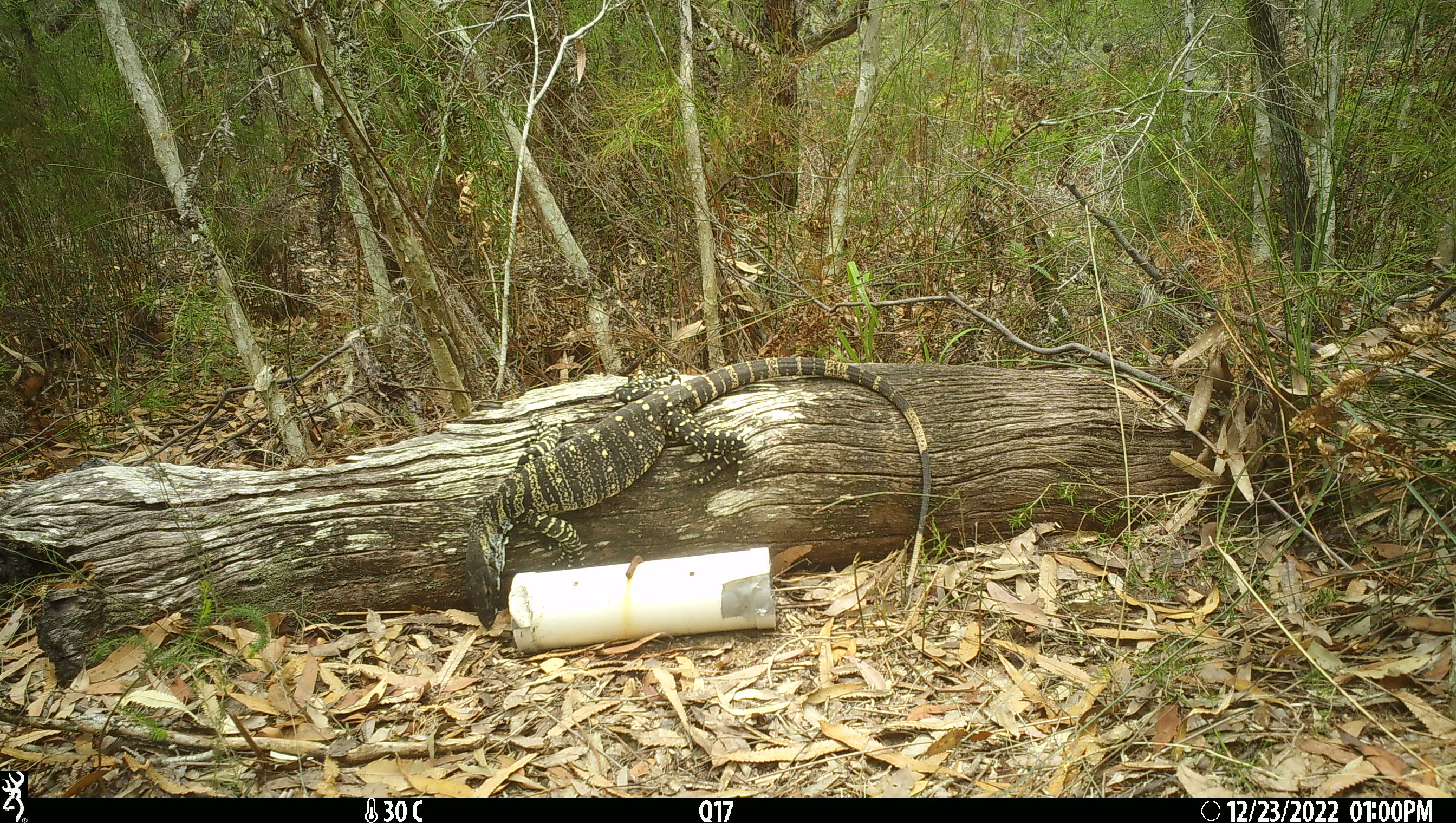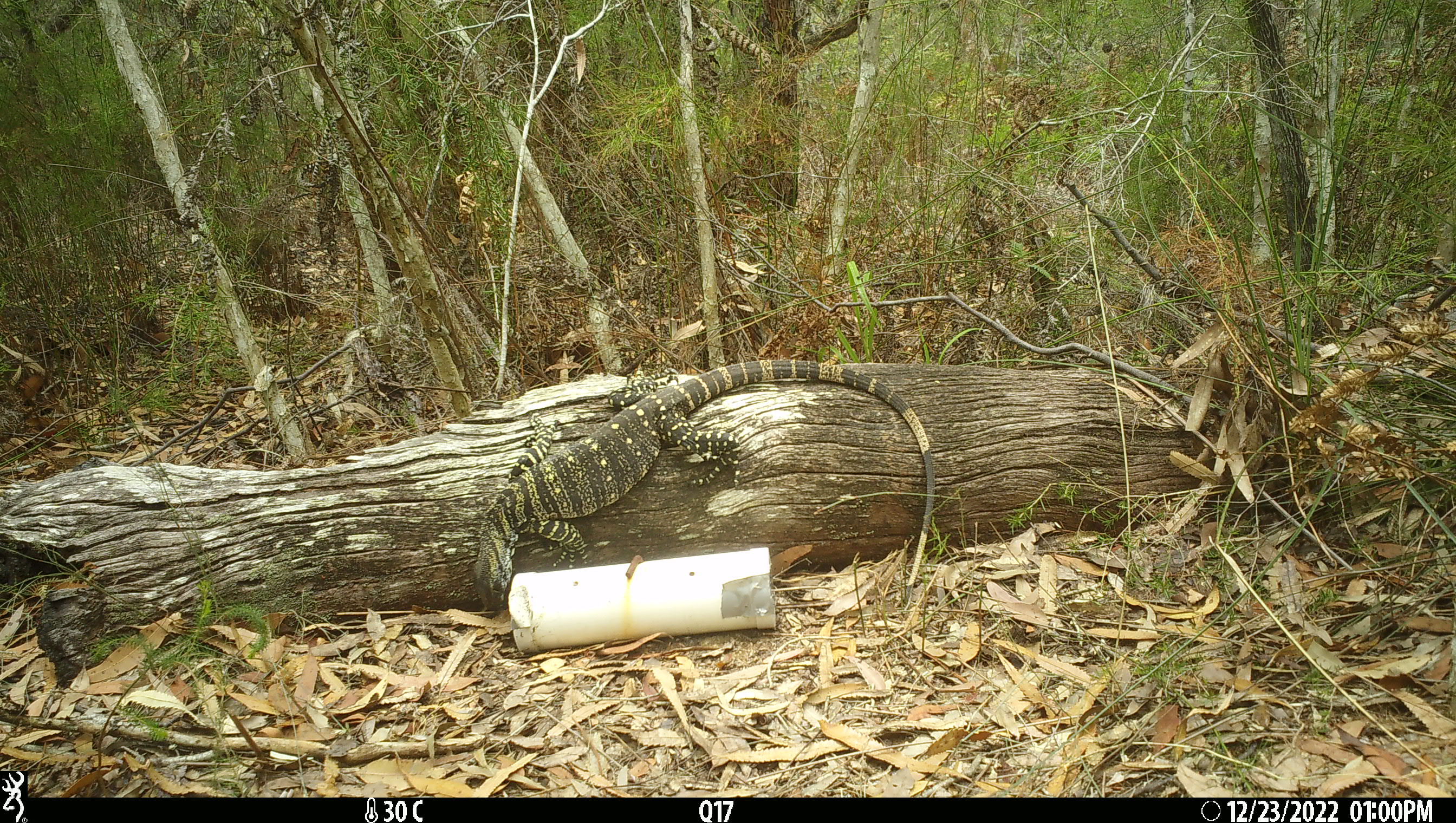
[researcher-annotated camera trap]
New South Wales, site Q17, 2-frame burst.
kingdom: Animalia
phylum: Chordata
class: Reptilia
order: Squamata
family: Varanidae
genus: Varanus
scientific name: Varanus varius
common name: lace monitor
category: goanna